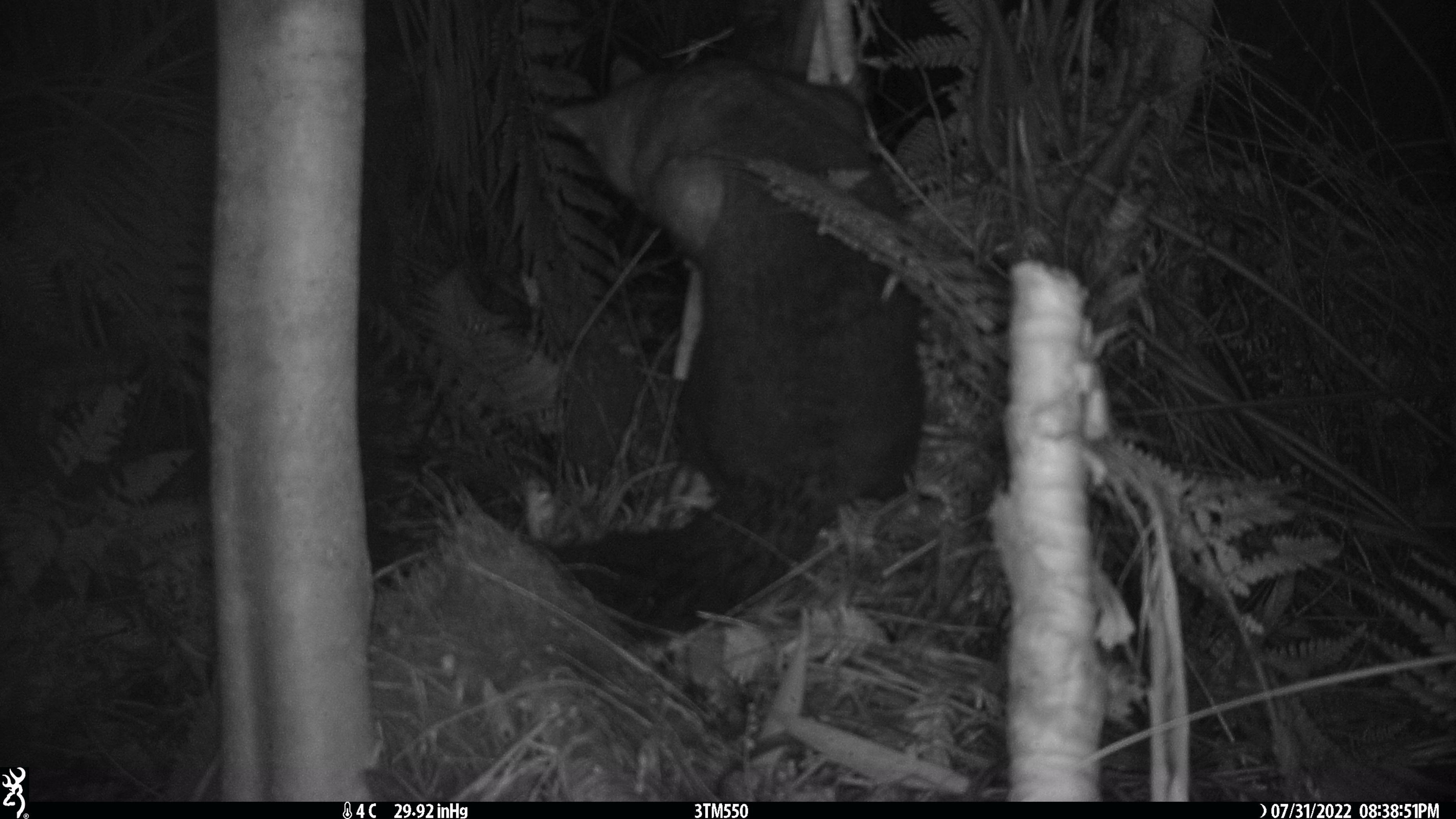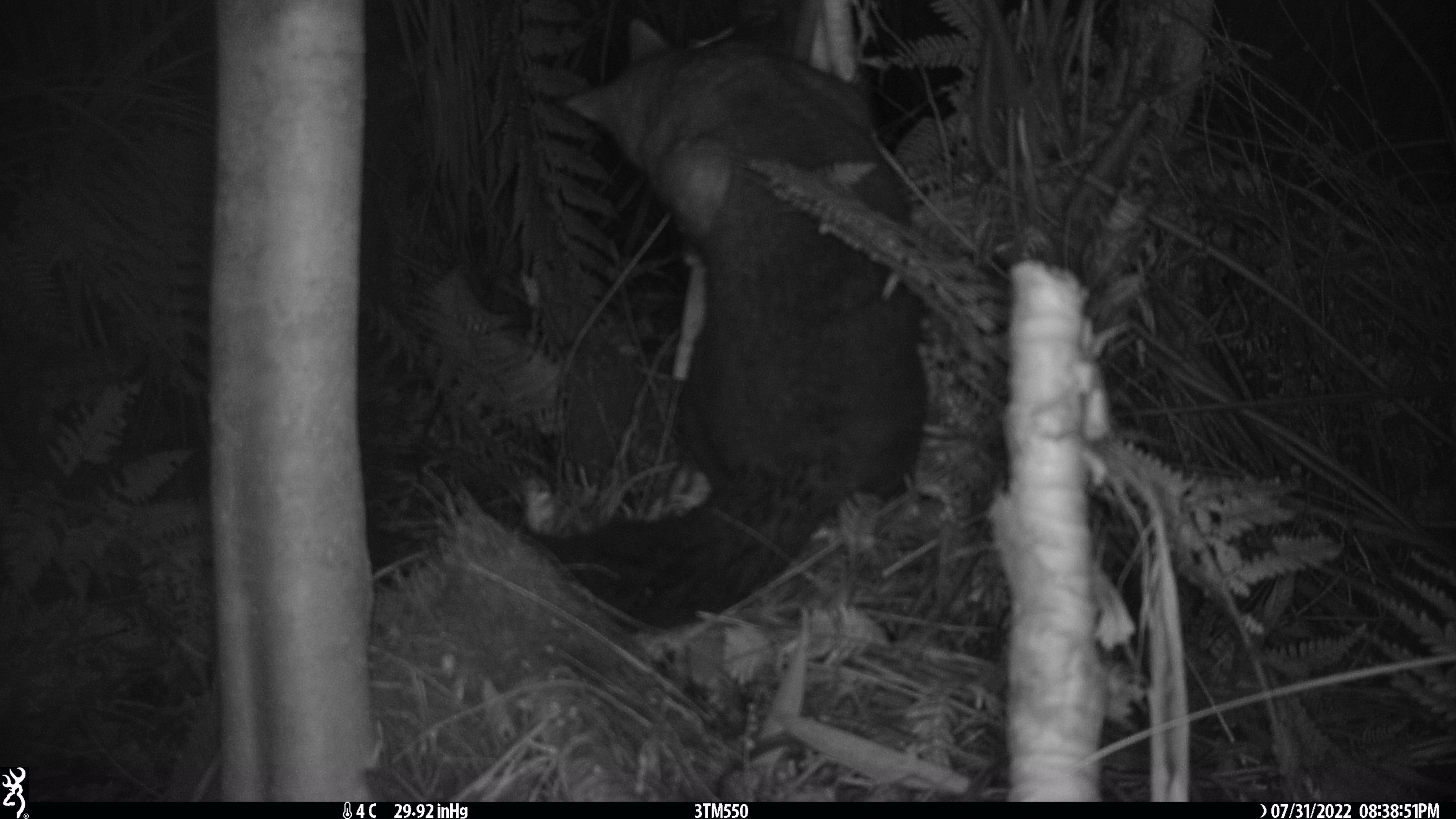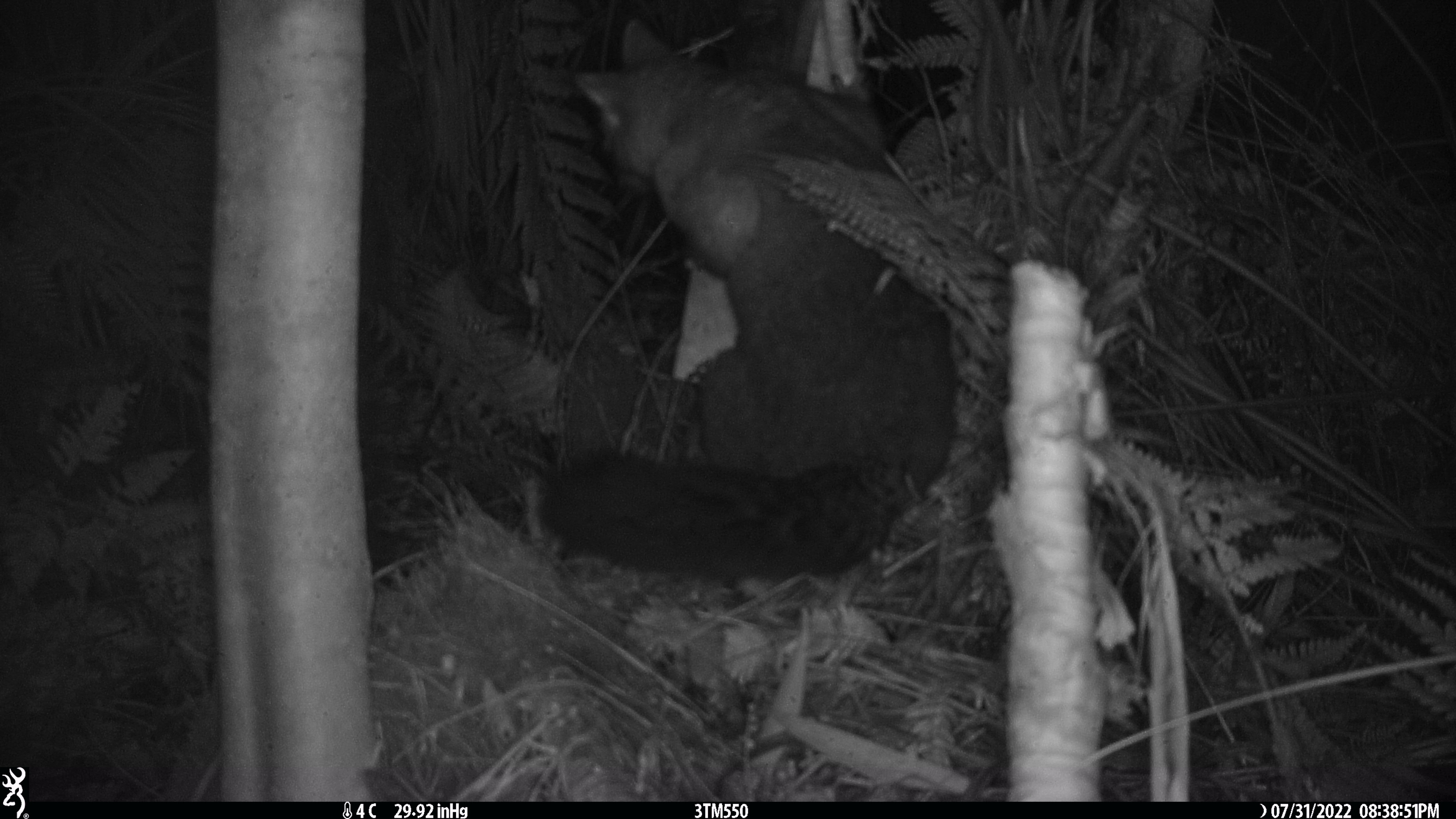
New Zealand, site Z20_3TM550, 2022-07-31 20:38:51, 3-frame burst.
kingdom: Animalia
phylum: Chordata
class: Mammalia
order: Diprotodontia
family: Phalangeridae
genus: Trichosurus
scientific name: Trichosurus vulpecula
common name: common brushtail possum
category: possum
Possum (common brushtail possum) (Trichosurus vulpecula).